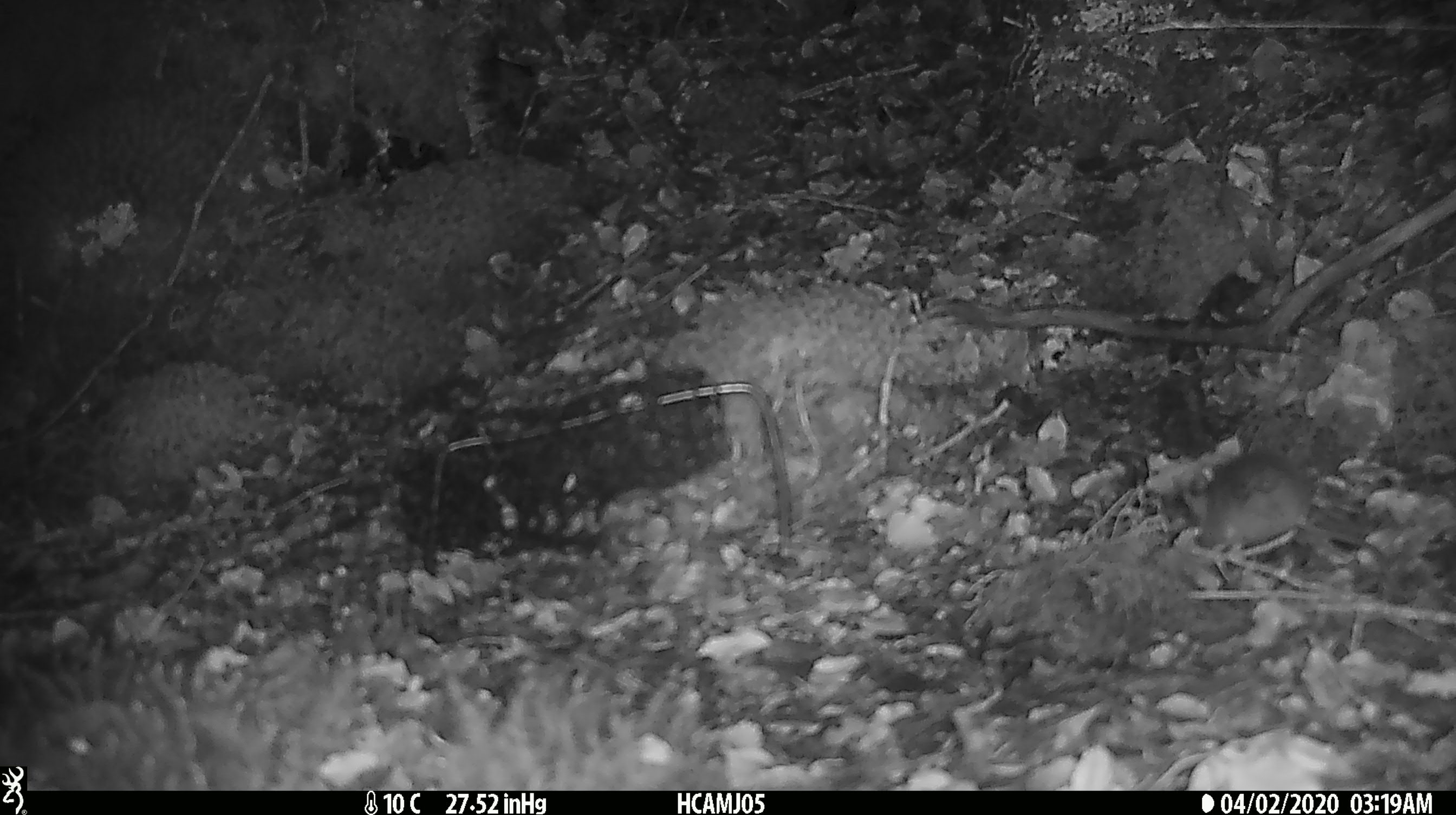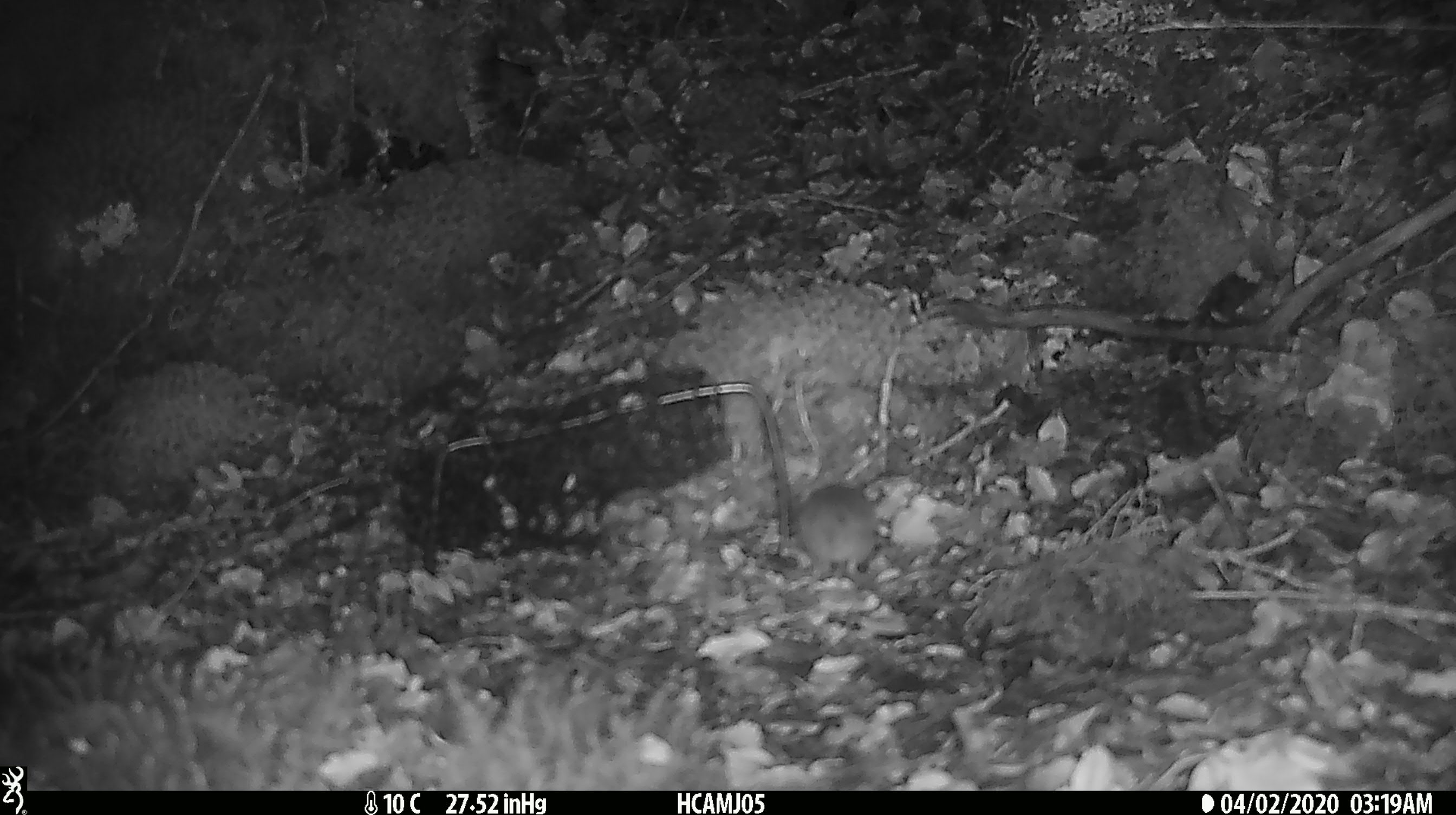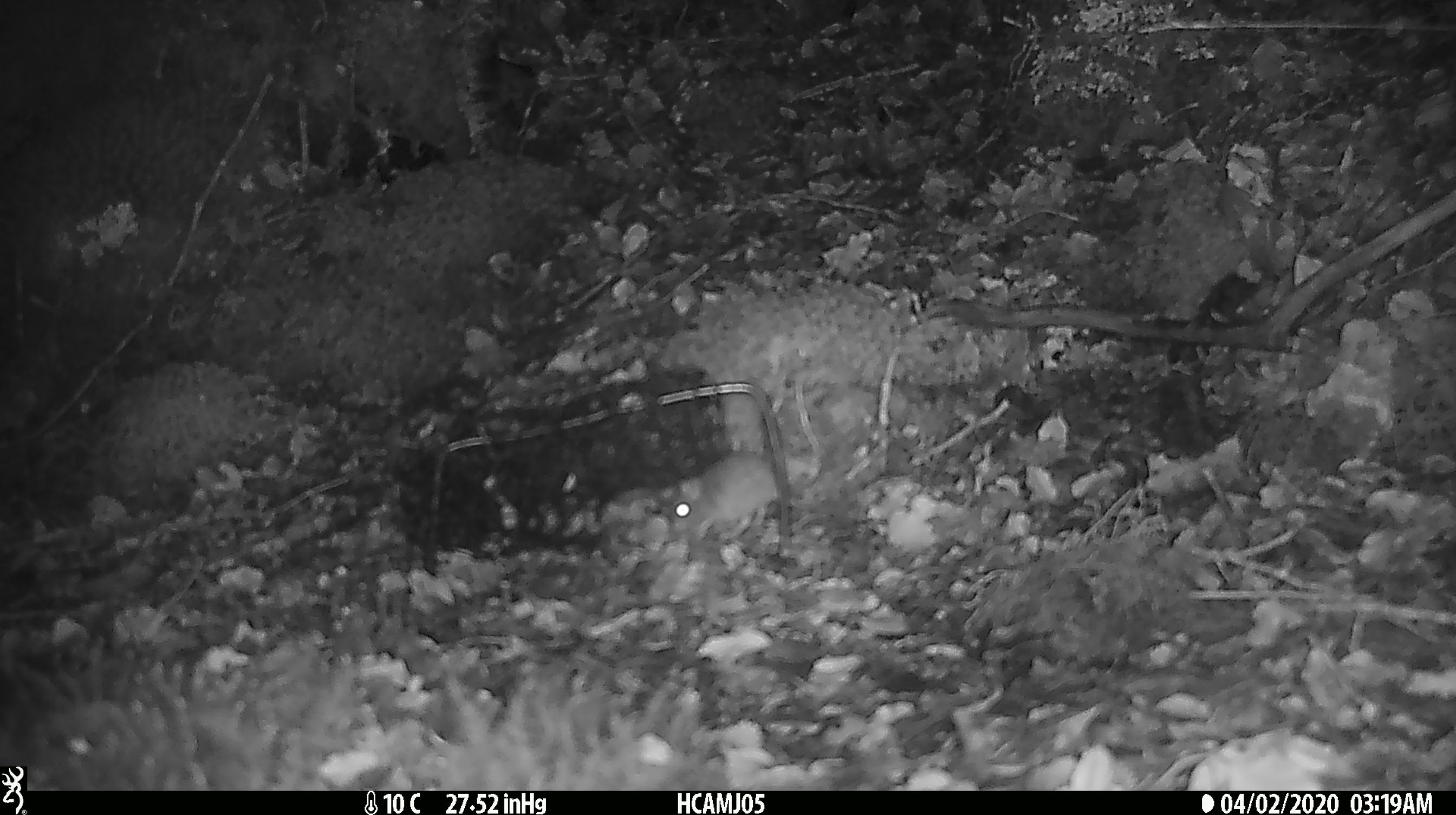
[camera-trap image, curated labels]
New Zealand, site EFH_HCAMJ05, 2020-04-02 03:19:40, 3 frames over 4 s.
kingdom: Animalia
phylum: Chordata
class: Mammalia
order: Rodentia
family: Muridae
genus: Mus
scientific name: Mus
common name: mouse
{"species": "mouse (Mus)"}